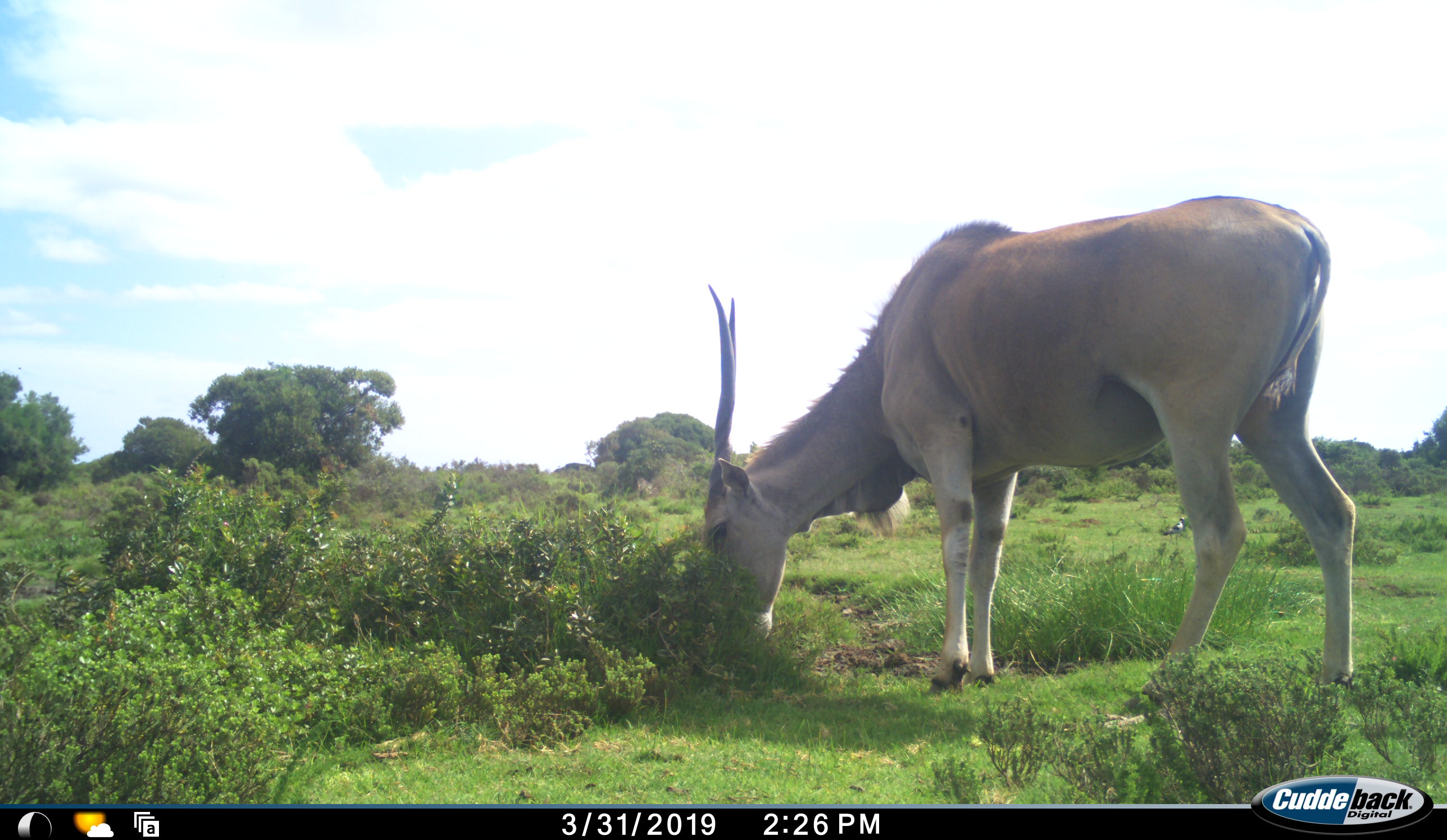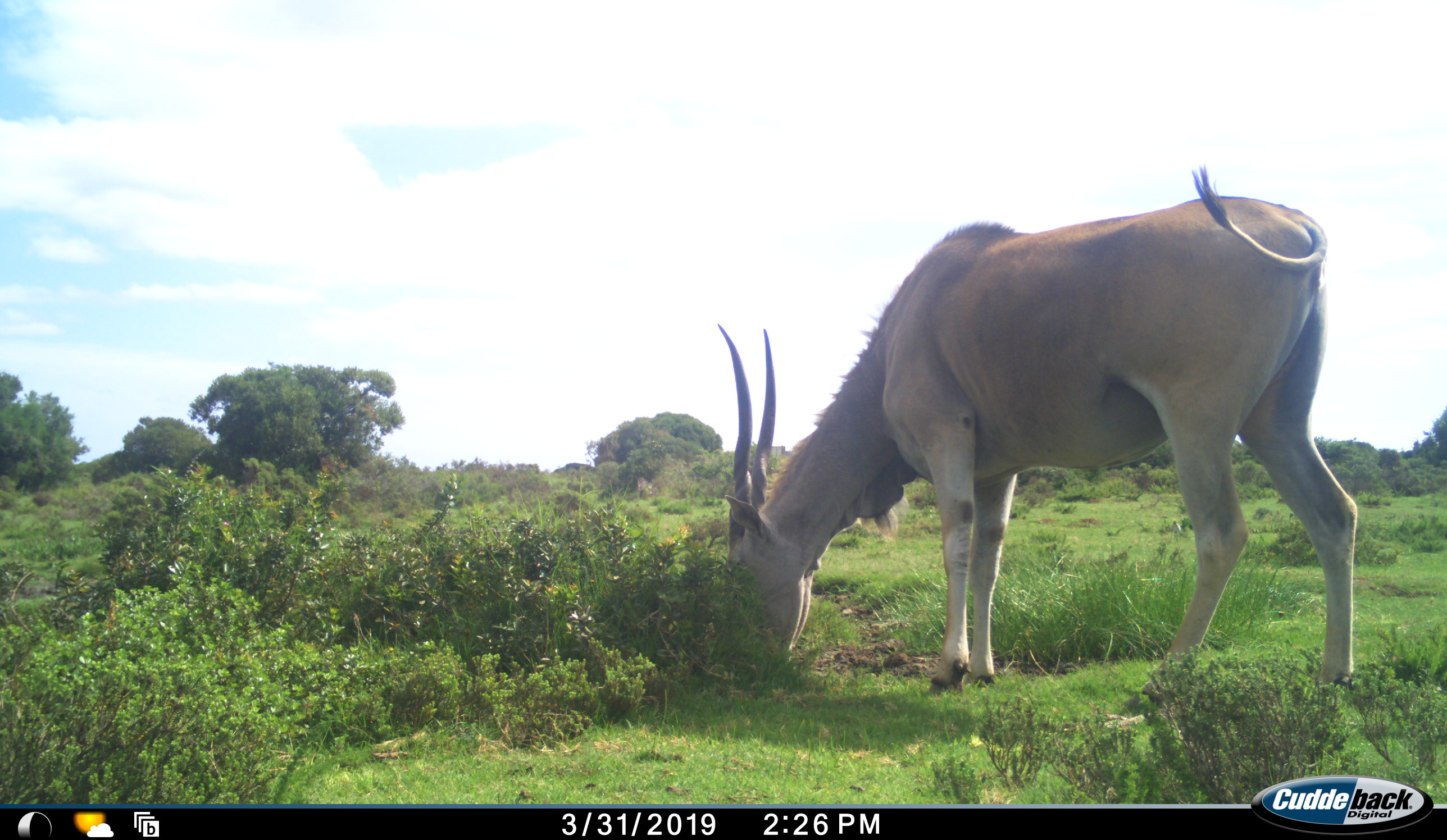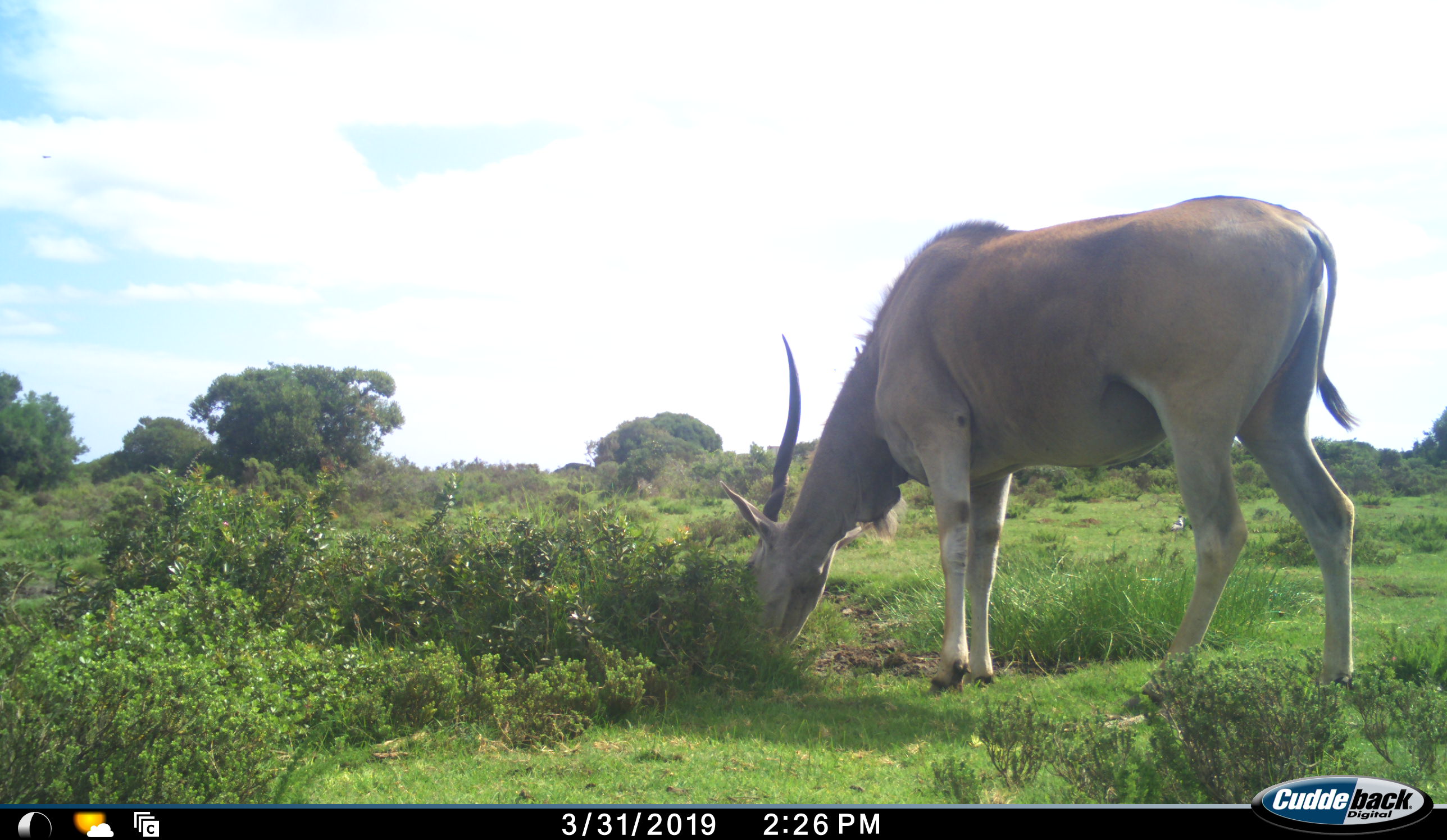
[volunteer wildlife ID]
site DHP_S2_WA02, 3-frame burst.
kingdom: Animalia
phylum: Chordata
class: Mammalia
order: Artiodactyla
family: Bovidae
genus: Tragelaphus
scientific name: Tragelaphus oryx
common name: eland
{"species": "eland (Tragelaphus oryx)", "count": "1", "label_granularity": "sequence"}